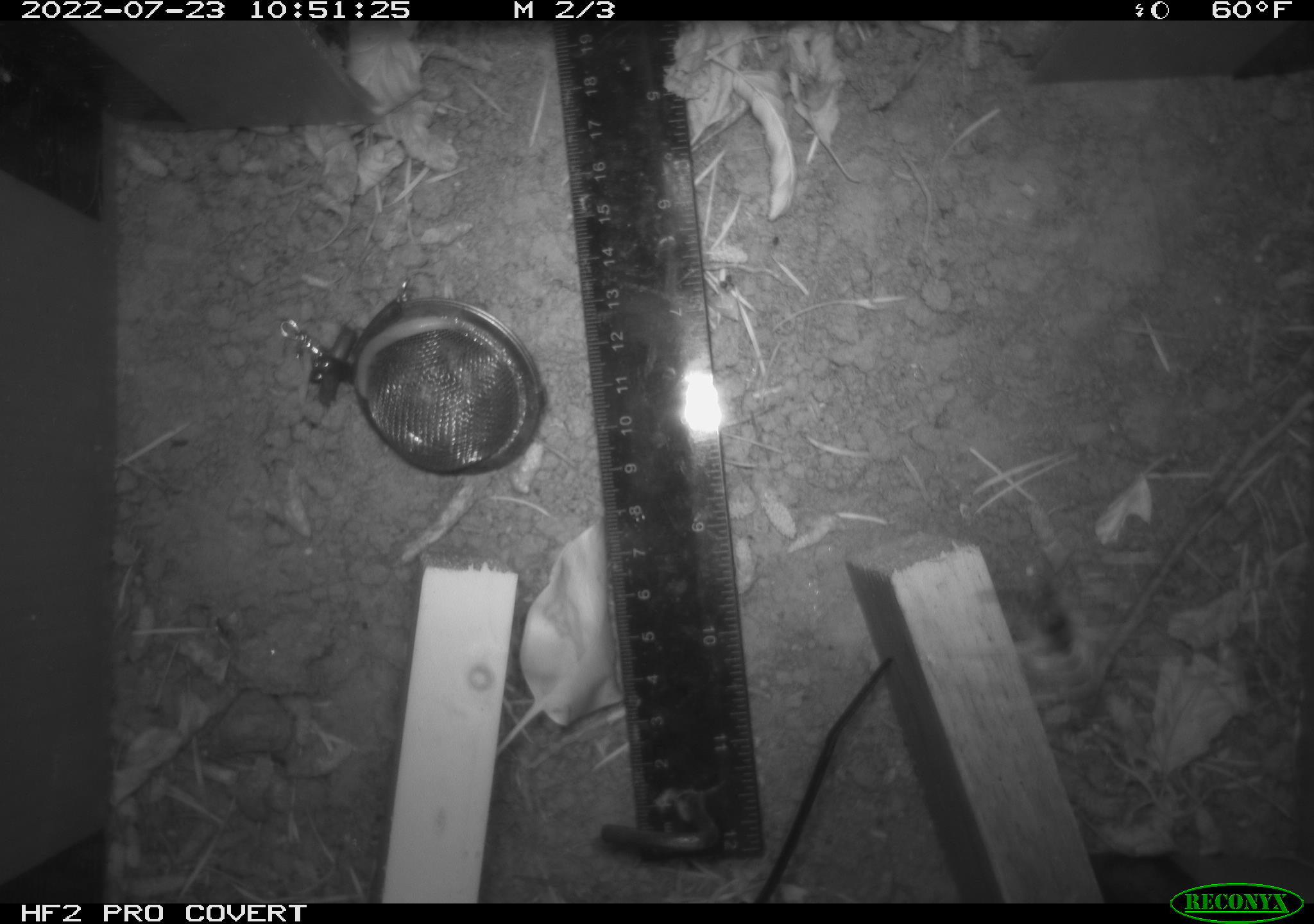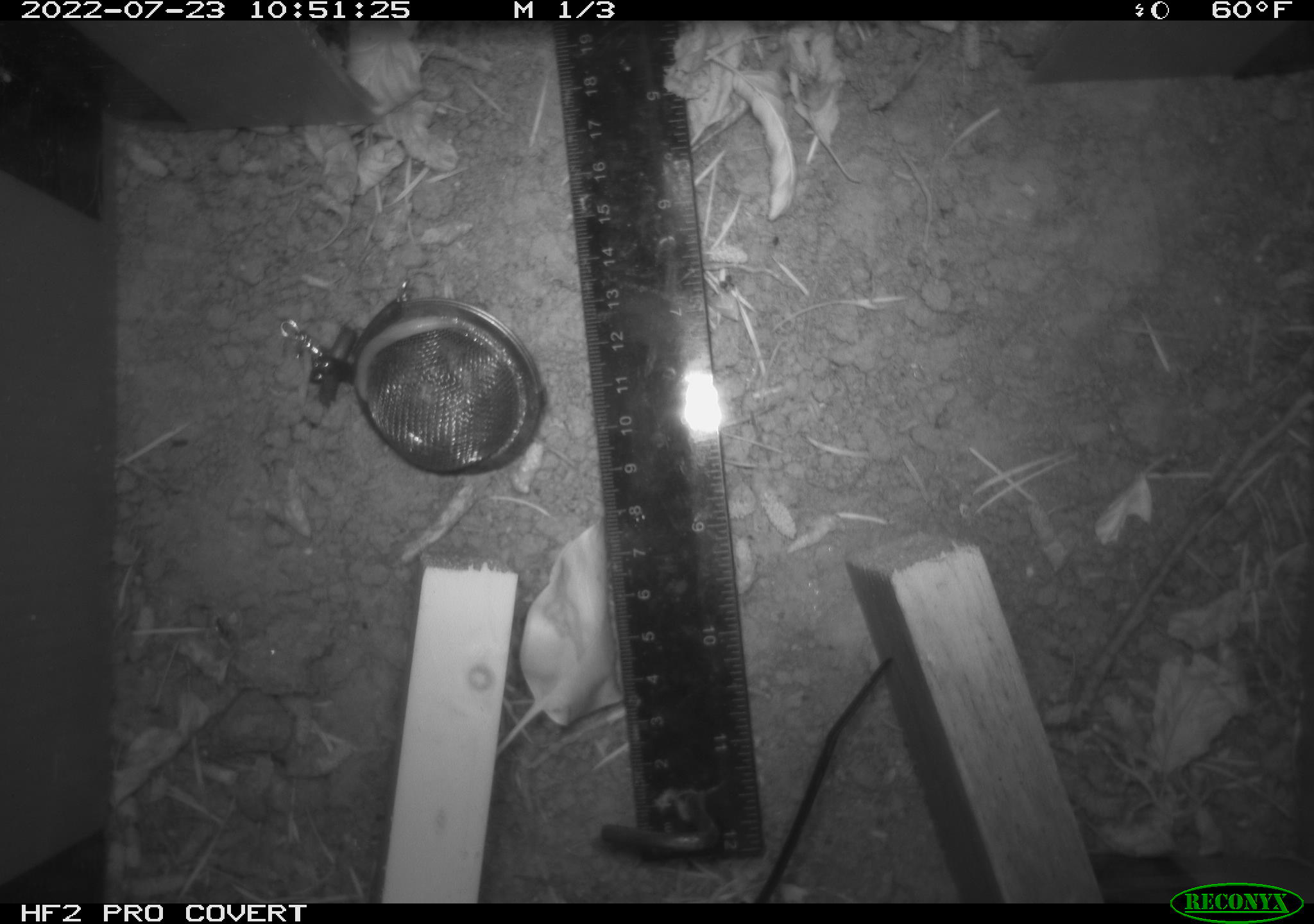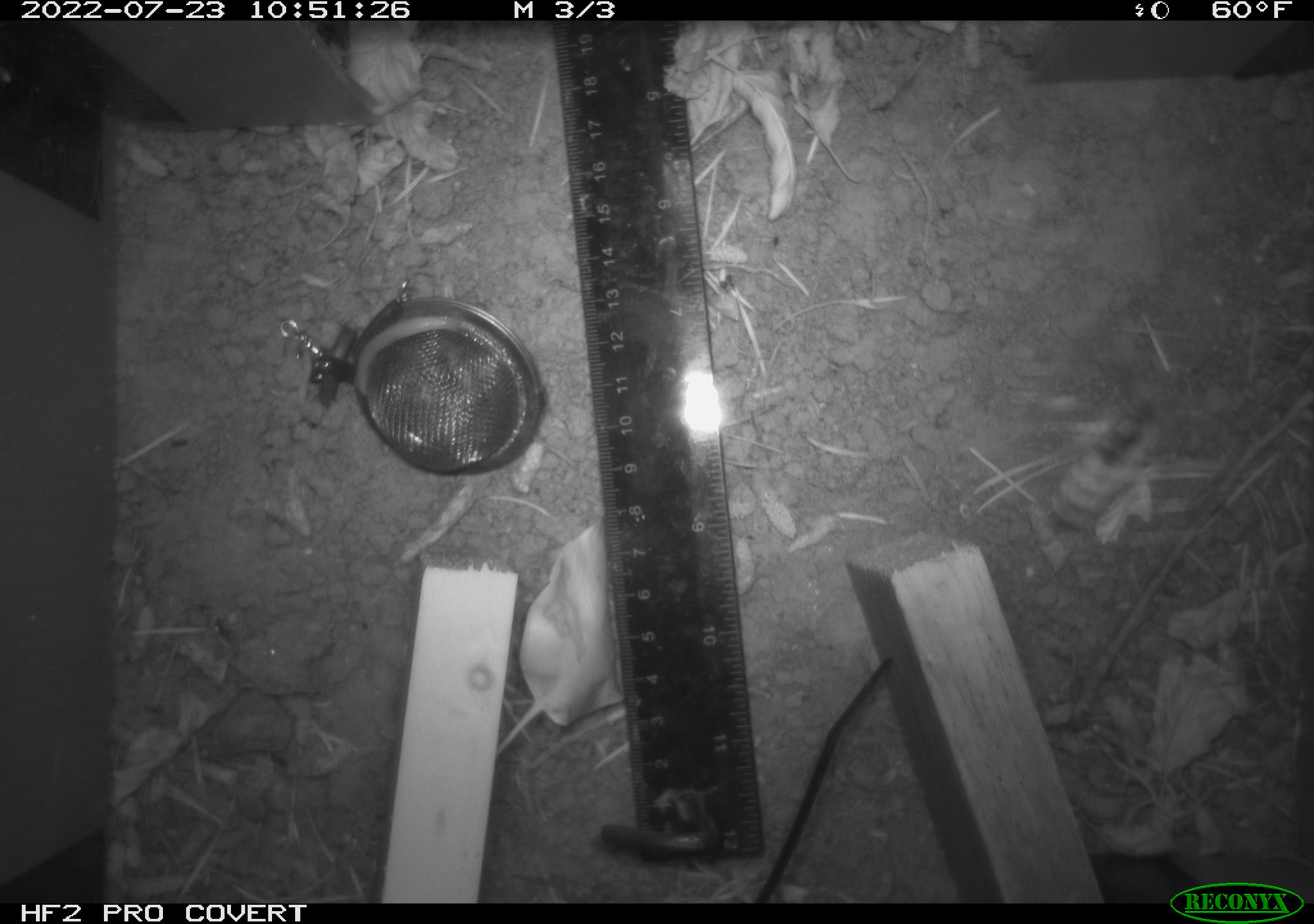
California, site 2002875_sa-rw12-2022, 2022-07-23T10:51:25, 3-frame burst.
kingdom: Animalia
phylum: Arthropoda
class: Insecta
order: Hymenoptera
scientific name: Hymenoptera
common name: ants, bees, wasps, and sawflies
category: hymenoptera order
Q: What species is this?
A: Hymenoptera order (ants, bees, wasps, and sawflies) (Hymenoptera).